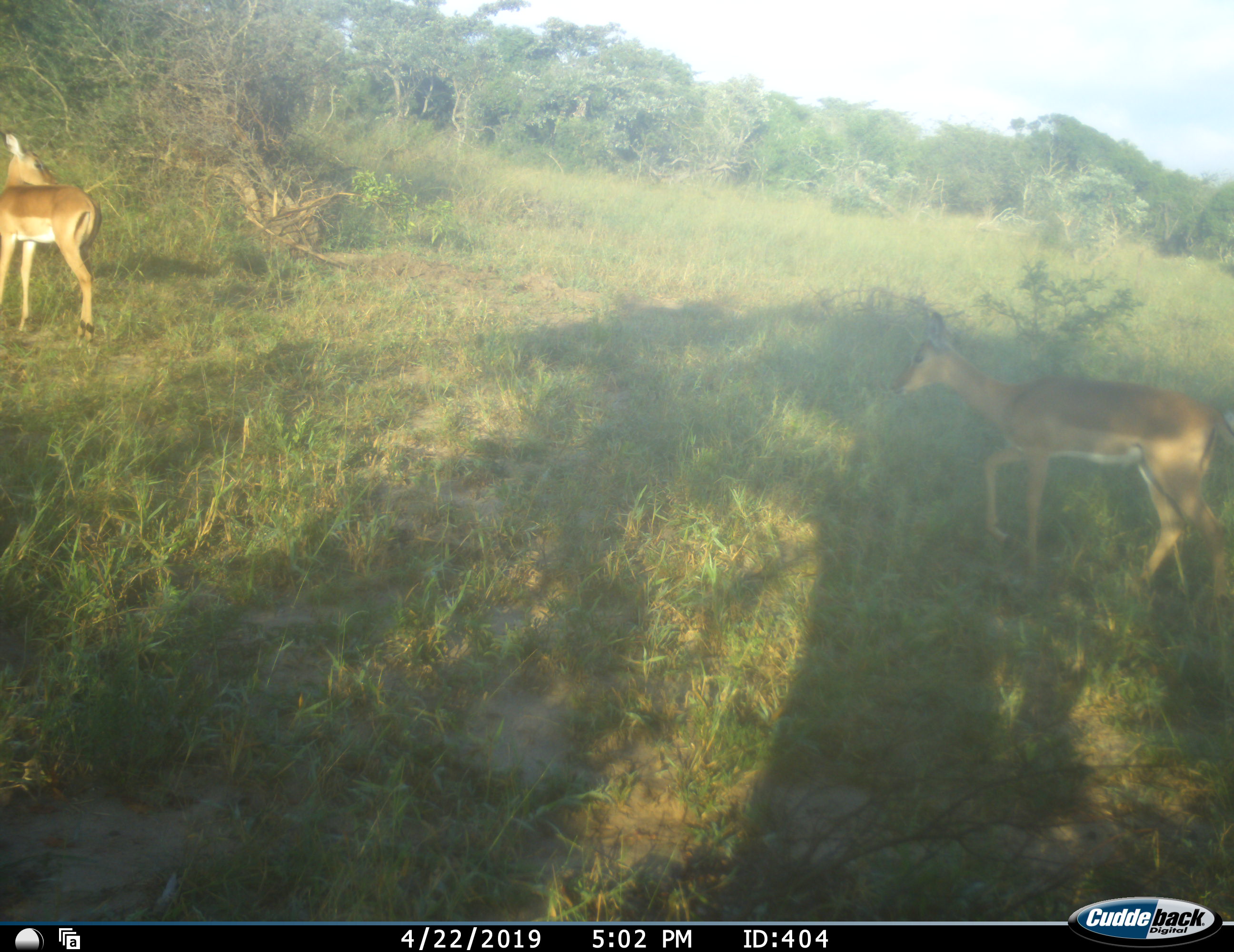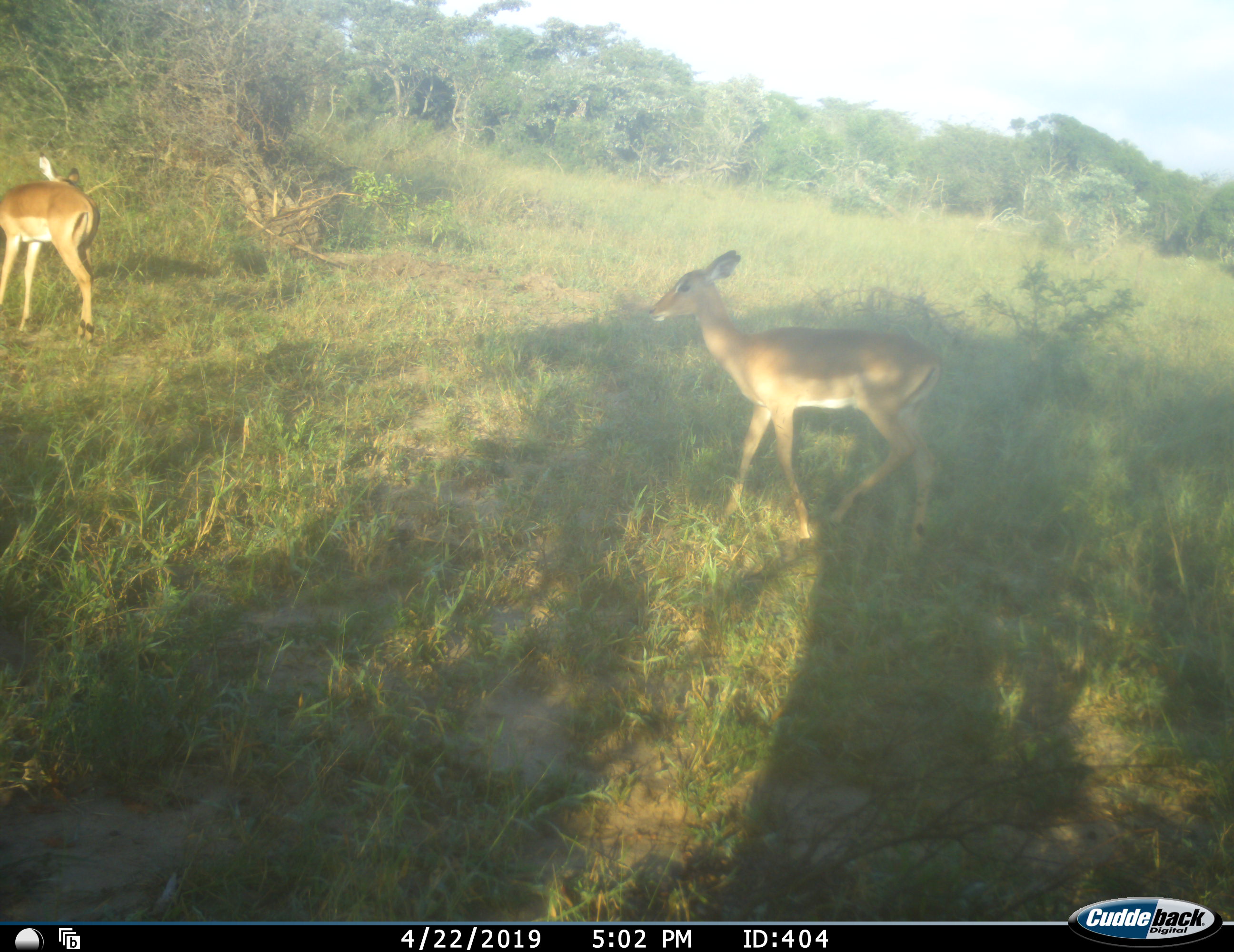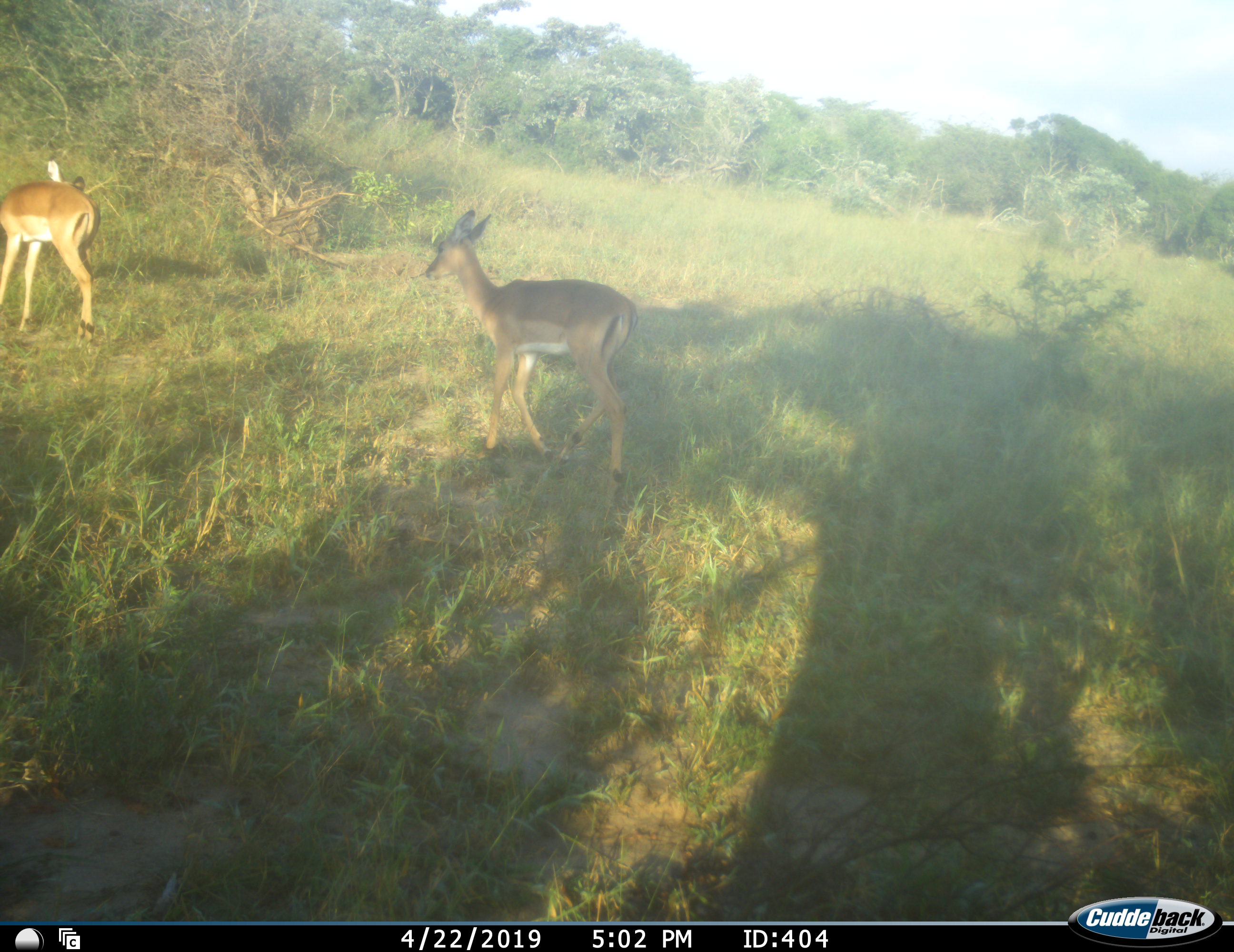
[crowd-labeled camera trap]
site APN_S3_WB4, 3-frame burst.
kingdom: Animalia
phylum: Chordata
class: Mammalia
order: Artiodactyla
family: Bovidae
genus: Aepyceros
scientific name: Aepyceros melampus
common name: impala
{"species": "impala (Aepyceros melampus)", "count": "2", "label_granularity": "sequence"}